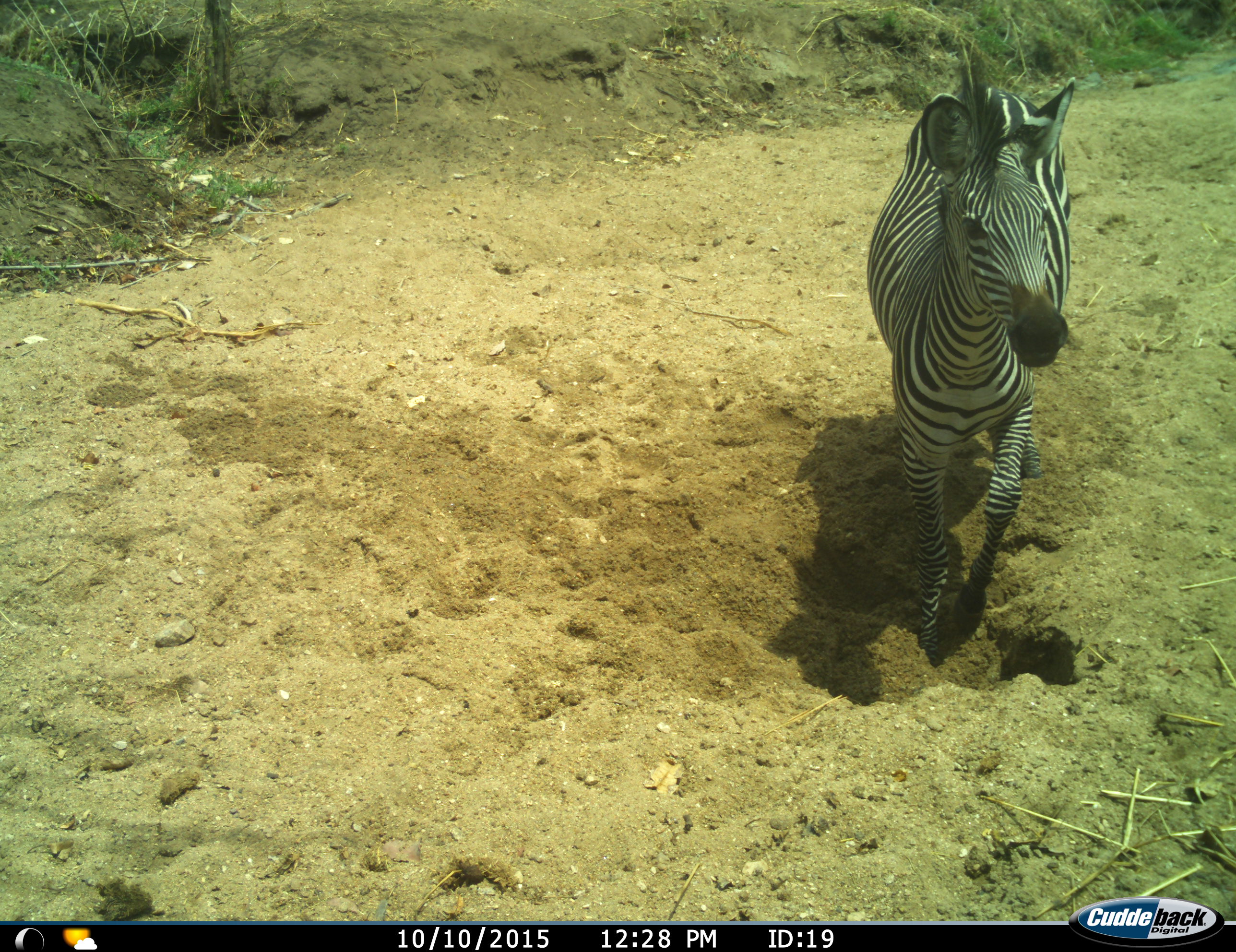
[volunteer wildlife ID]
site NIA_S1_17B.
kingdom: Animalia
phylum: Chordata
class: Mammalia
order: Perissodactyla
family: Equidae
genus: Equus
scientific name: Equus quagga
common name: plains zebra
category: zebraplains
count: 1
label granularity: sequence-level